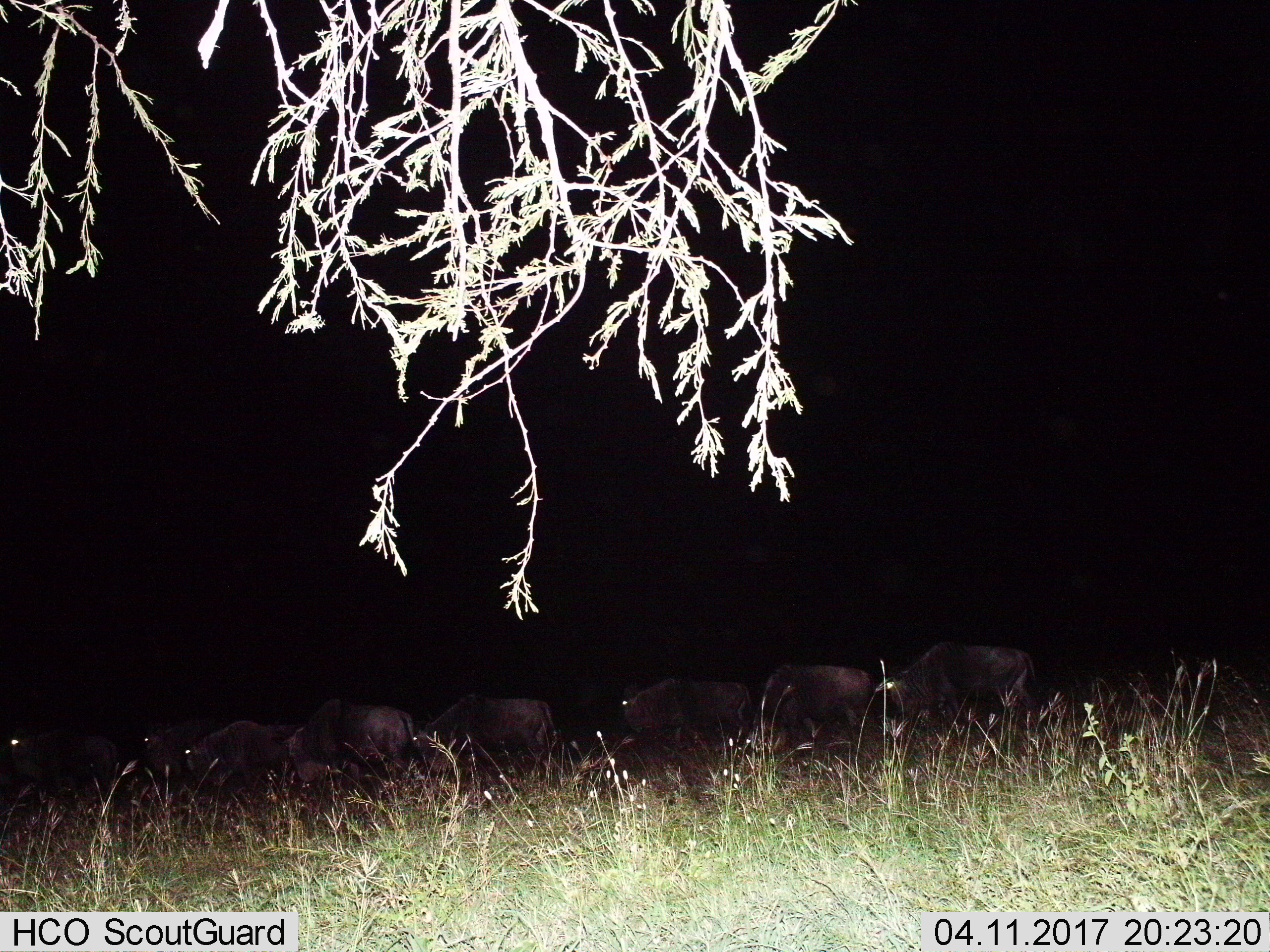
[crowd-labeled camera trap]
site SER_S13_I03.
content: unidentified animal